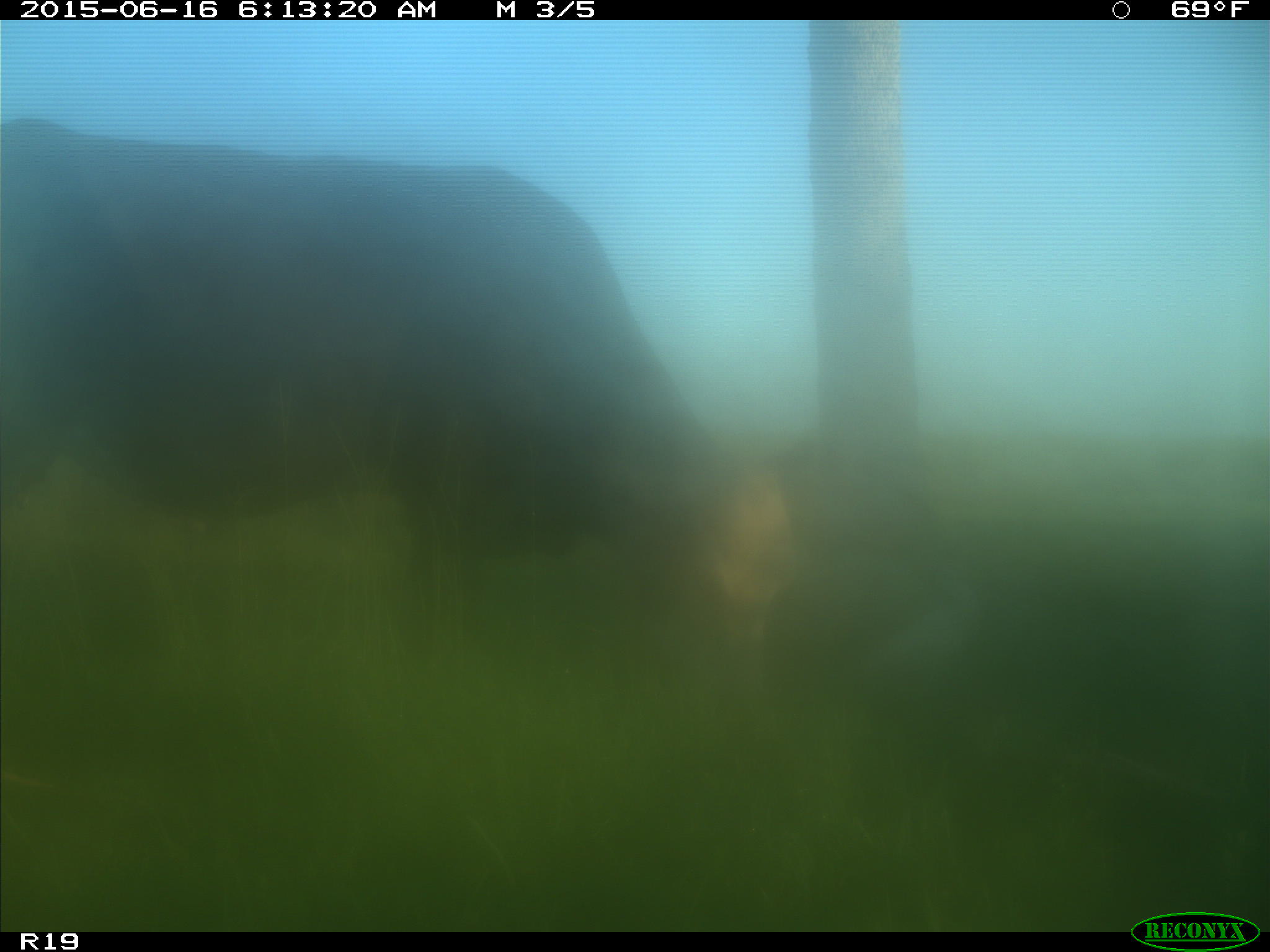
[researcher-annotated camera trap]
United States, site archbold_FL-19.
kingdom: Animalia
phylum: Chordata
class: Mammalia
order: Artiodactyla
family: Bovidae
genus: Bos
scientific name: Bos taurus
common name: domestic cow